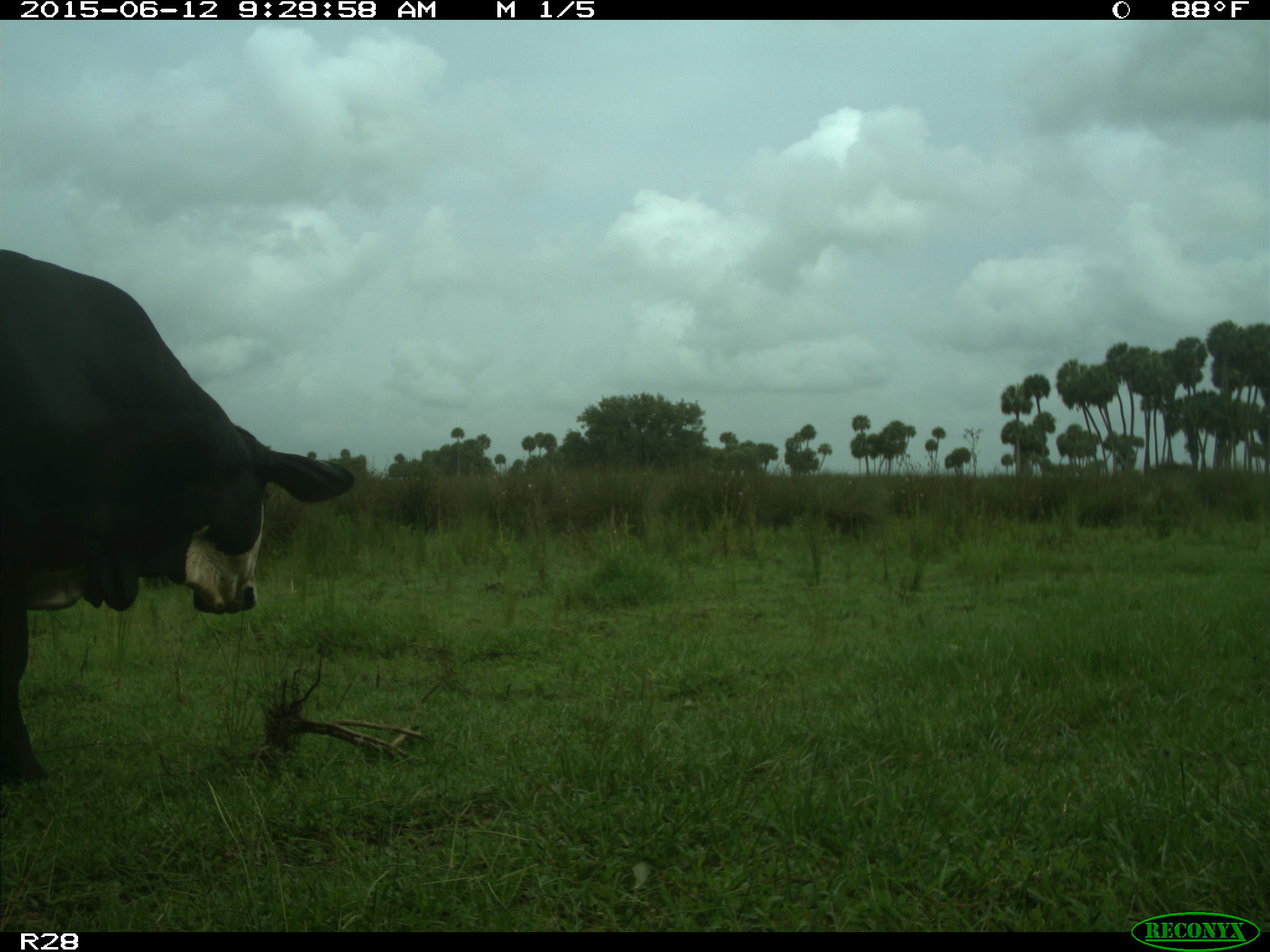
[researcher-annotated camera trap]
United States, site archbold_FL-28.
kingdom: Animalia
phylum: Chordata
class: Mammalia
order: Artiodactyla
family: Bovidae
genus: Bos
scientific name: Bos taurus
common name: domestic cow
Bos taurus (domestic cow).